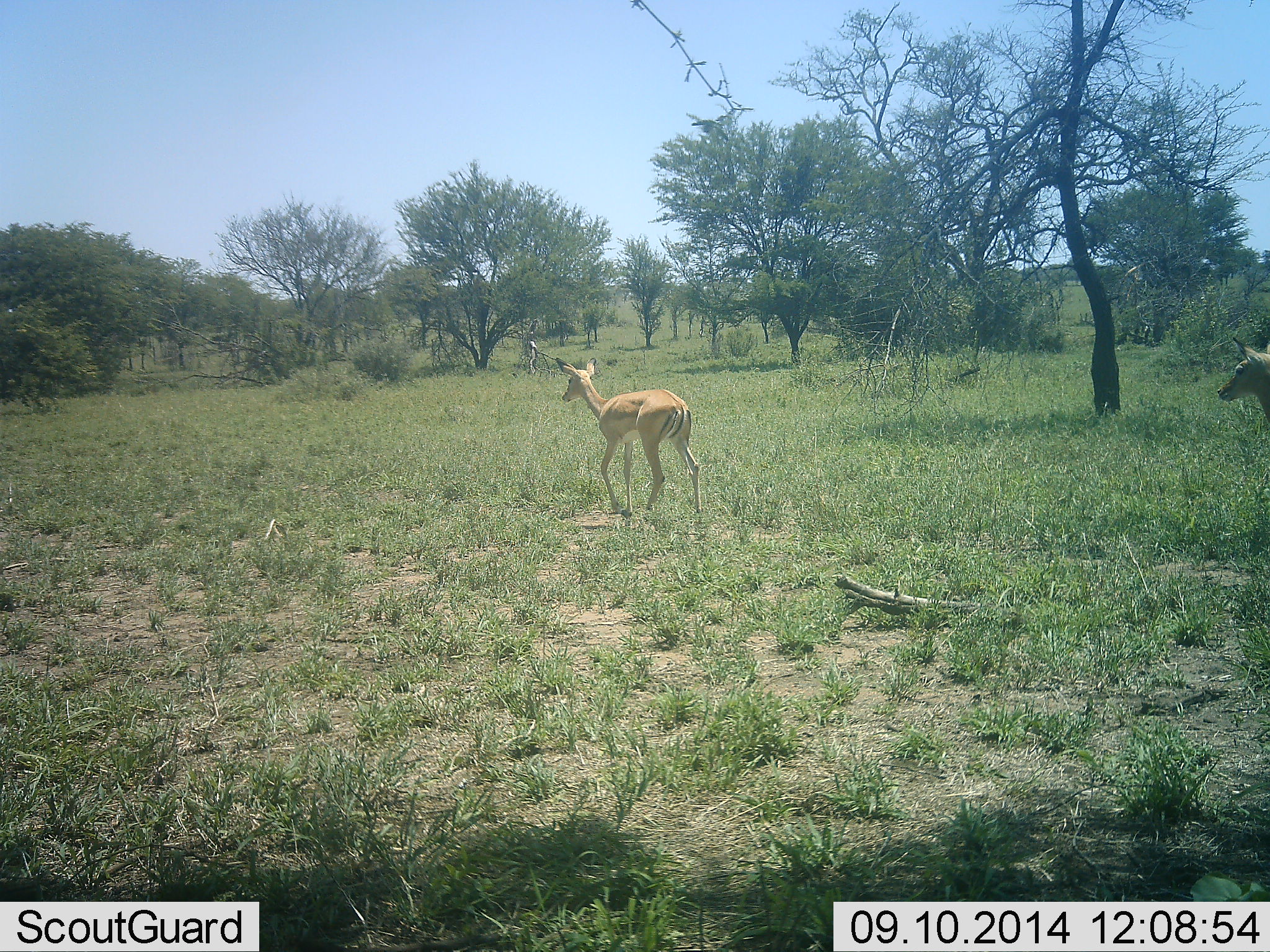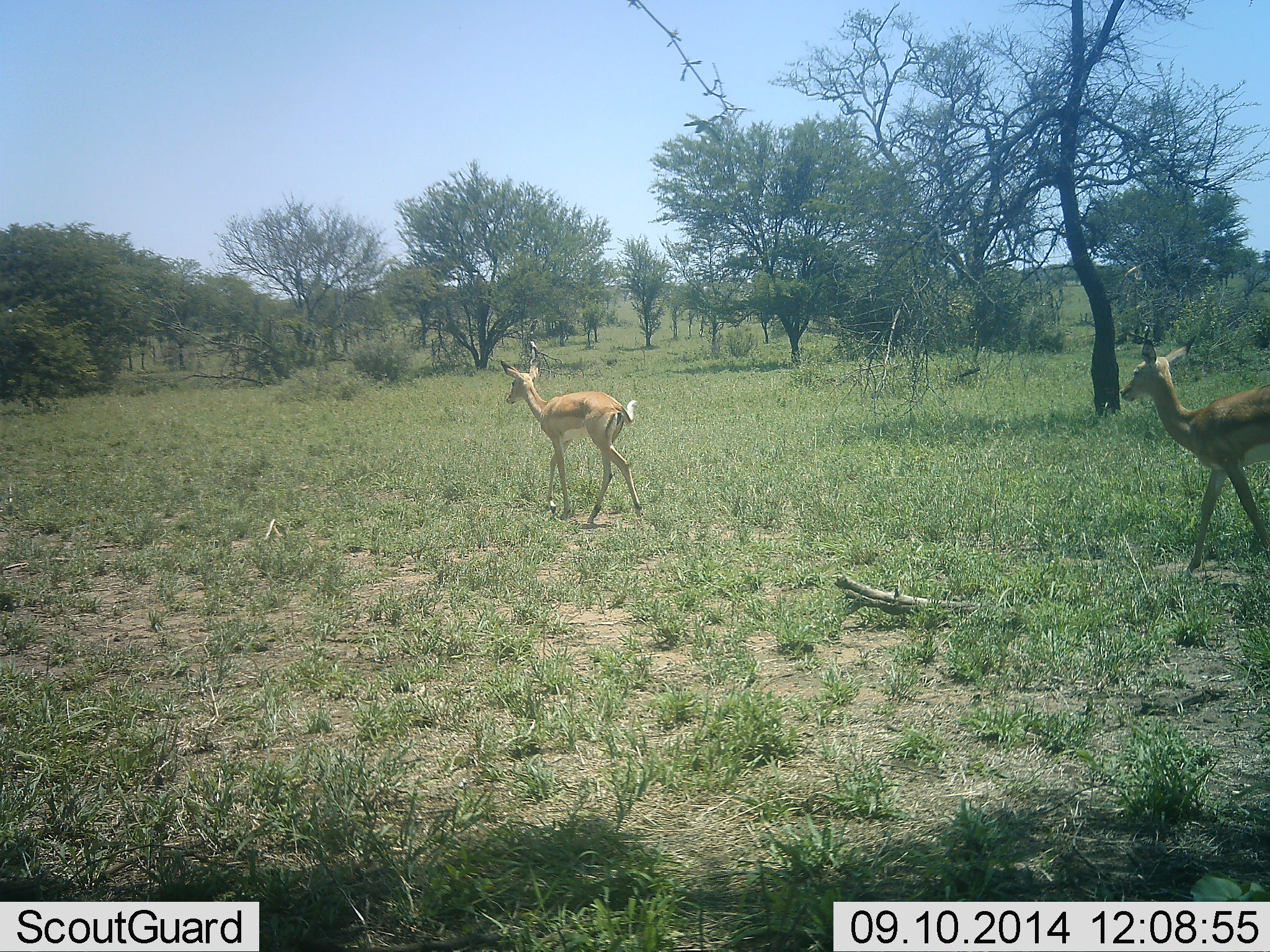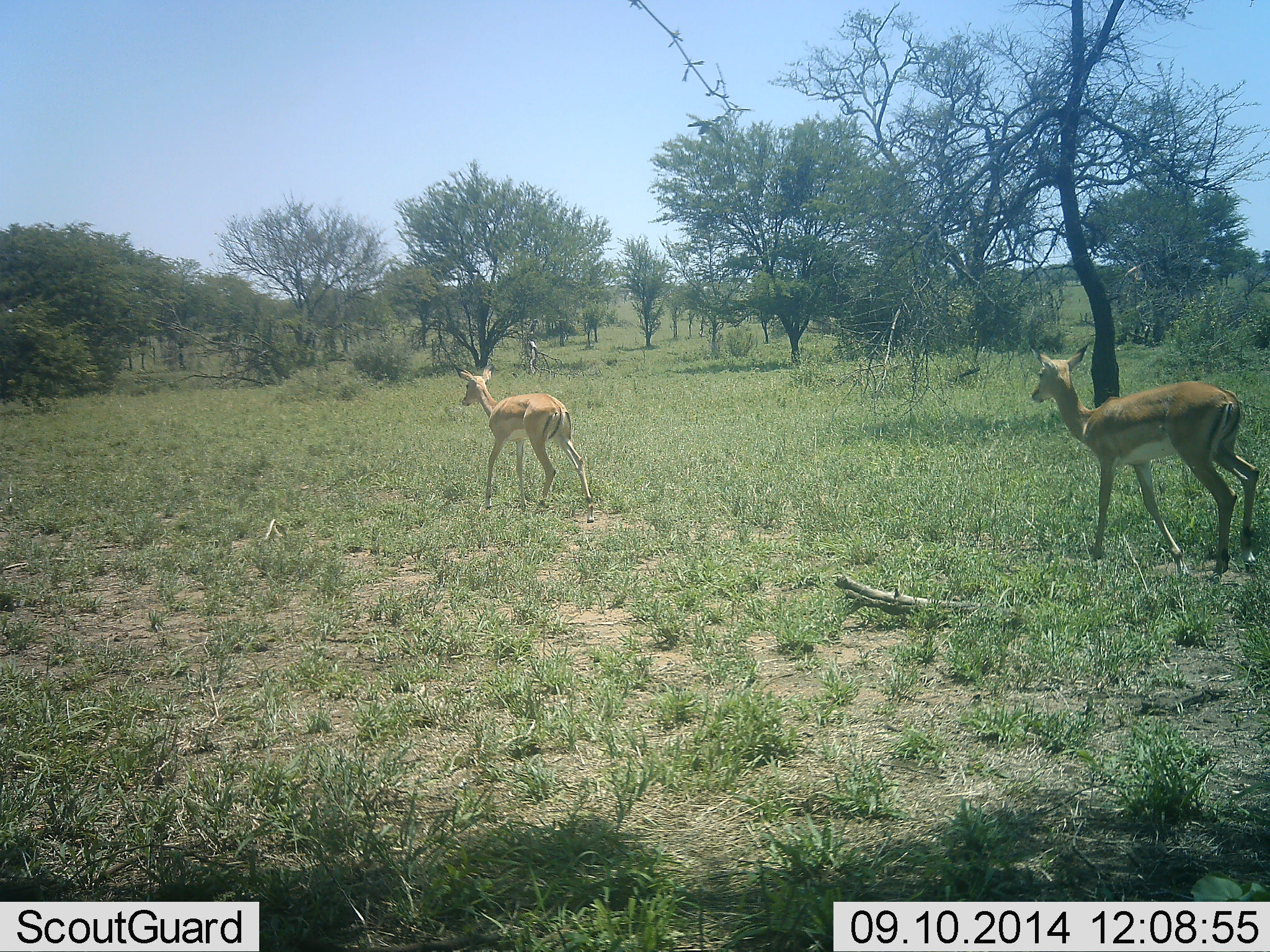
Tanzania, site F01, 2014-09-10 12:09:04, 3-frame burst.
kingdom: Animalia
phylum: Chordata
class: Mammalia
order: Artiodactyla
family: Bovidae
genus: Aepyceros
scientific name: Aepyceros melampus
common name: impala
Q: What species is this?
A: Impala (Aepyceros melampus).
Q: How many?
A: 2.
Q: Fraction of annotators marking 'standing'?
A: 22%.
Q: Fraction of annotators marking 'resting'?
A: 0%.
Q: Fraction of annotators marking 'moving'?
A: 100%.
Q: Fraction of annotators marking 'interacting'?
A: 0%.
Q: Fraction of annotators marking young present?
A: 0%.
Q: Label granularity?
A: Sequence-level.